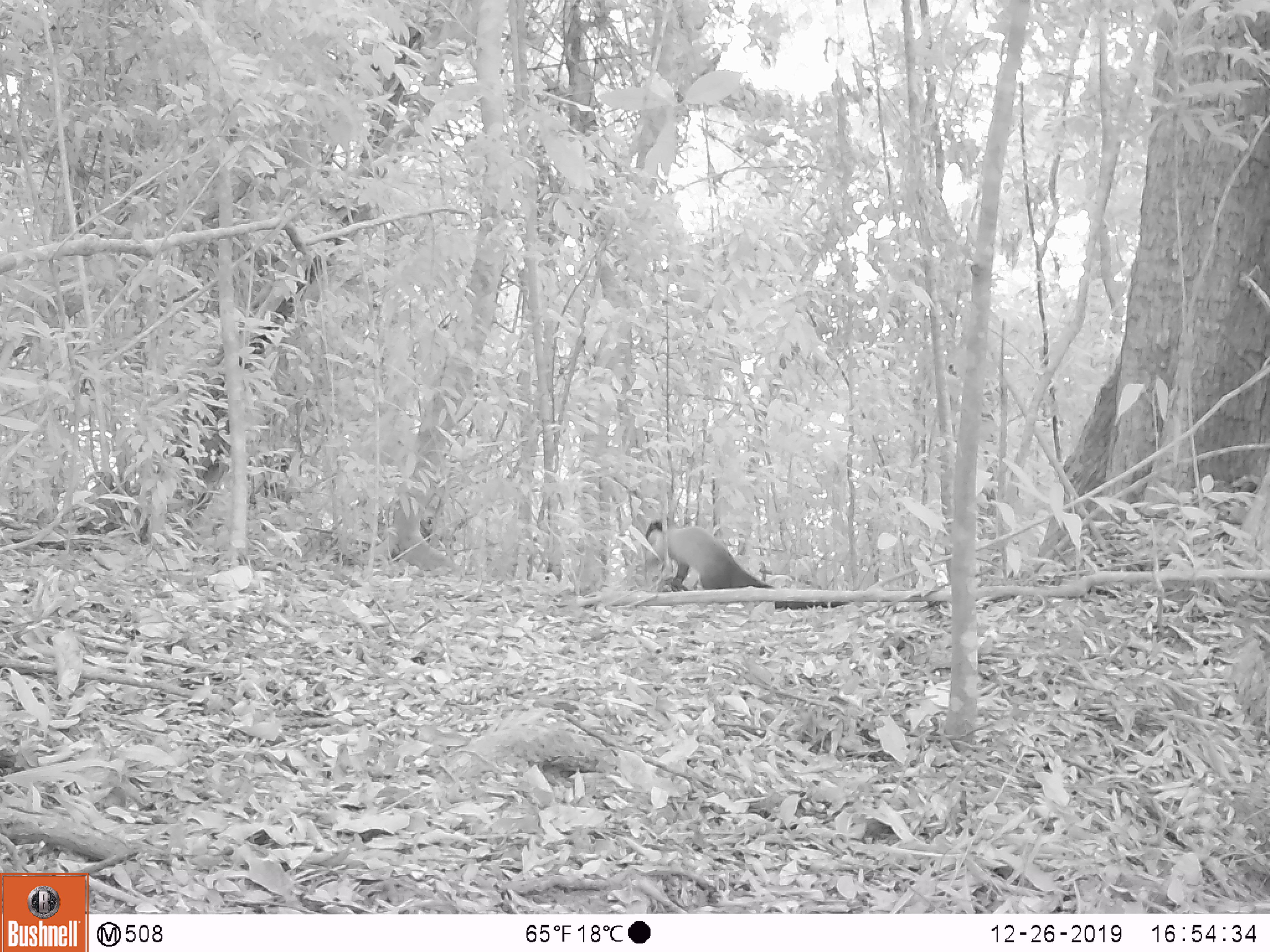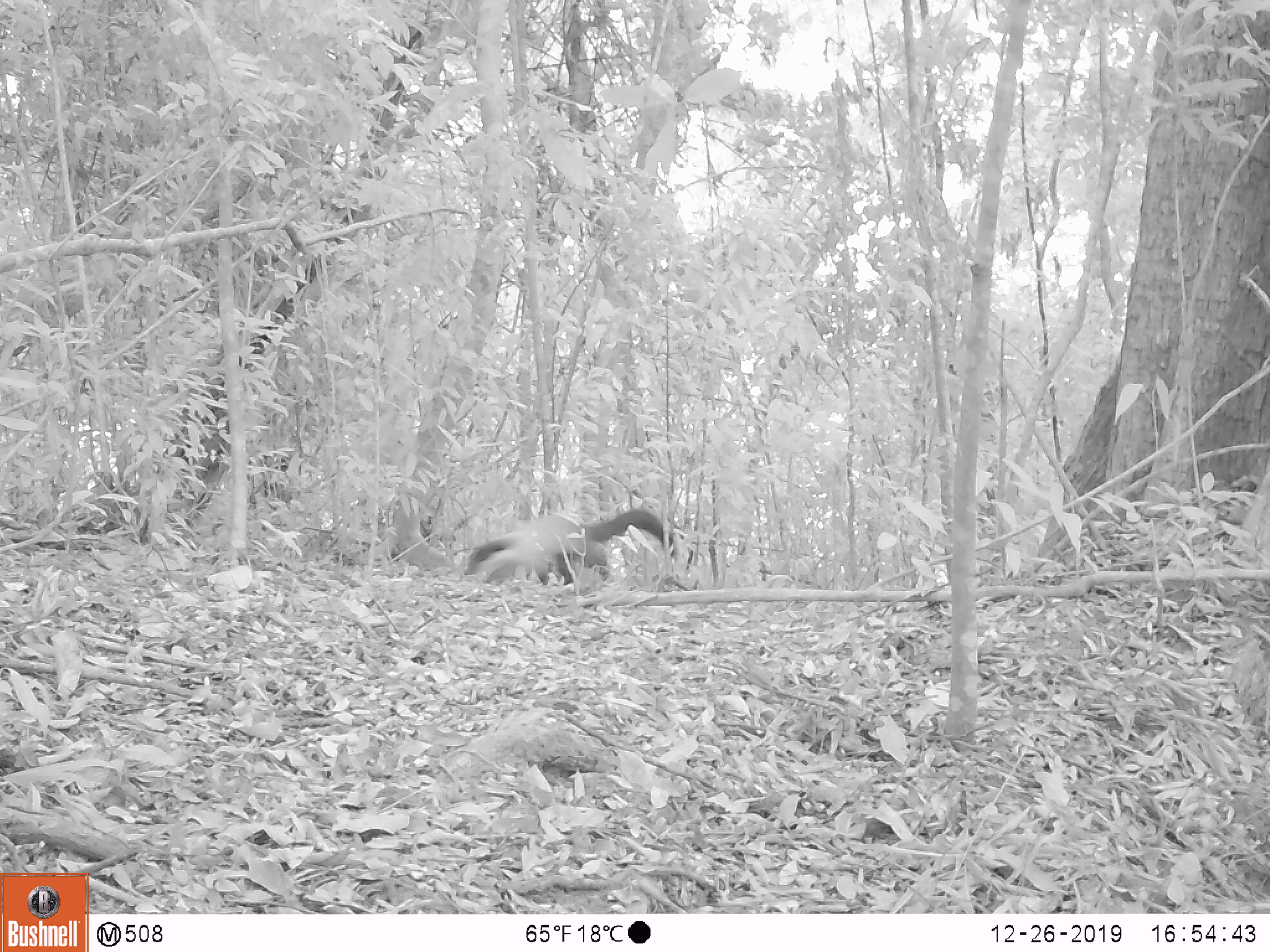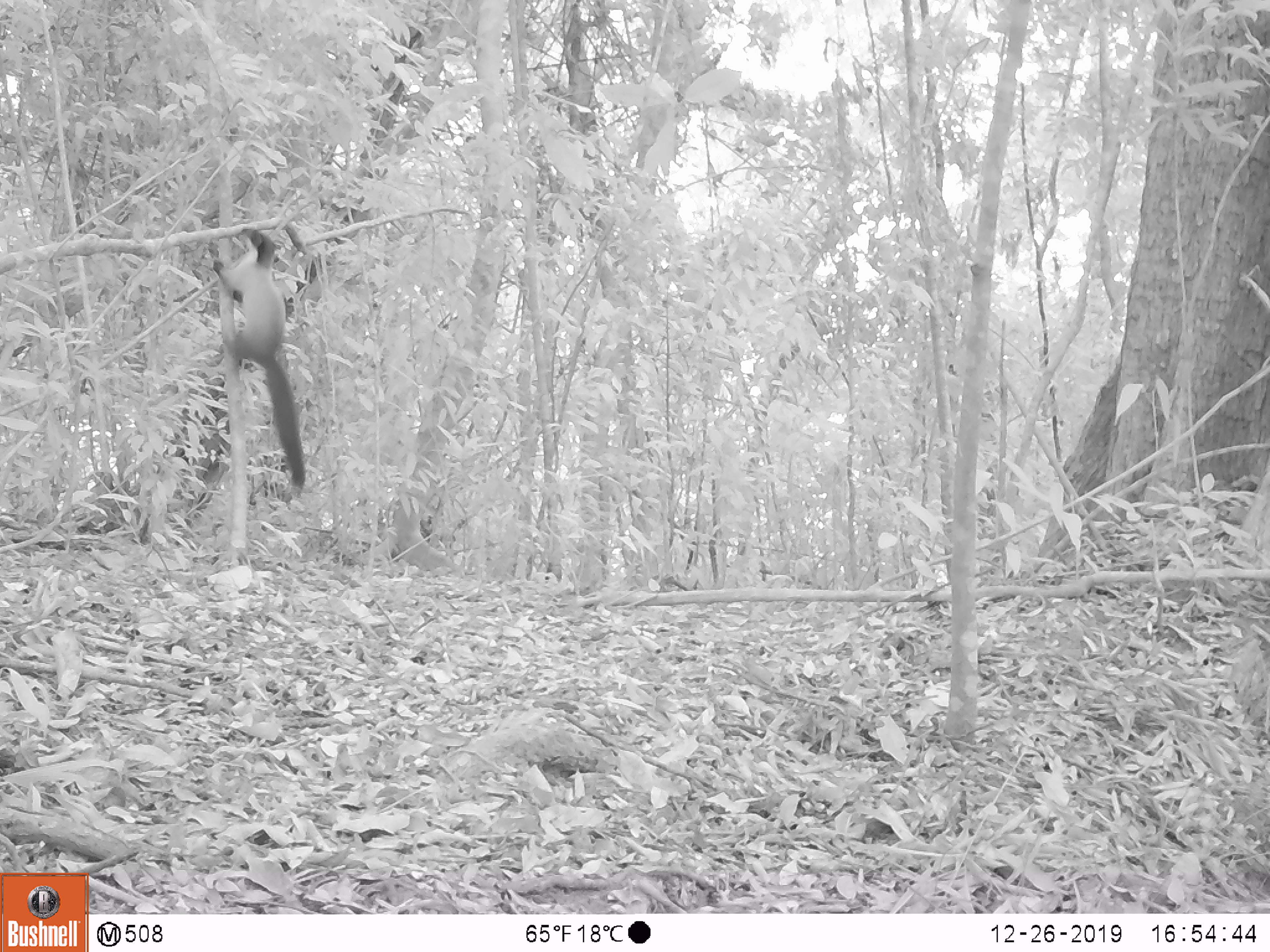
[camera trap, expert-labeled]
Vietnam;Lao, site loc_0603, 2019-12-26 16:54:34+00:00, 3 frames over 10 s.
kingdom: Animalia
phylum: Chordata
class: Mammalia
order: Carnivora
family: Mustelidae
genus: Martes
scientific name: Martes flavigula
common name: yellow-throated marten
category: yellow throated marten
Yellow throated marten (yellow-throated marten) (Martes flavigula). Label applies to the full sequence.